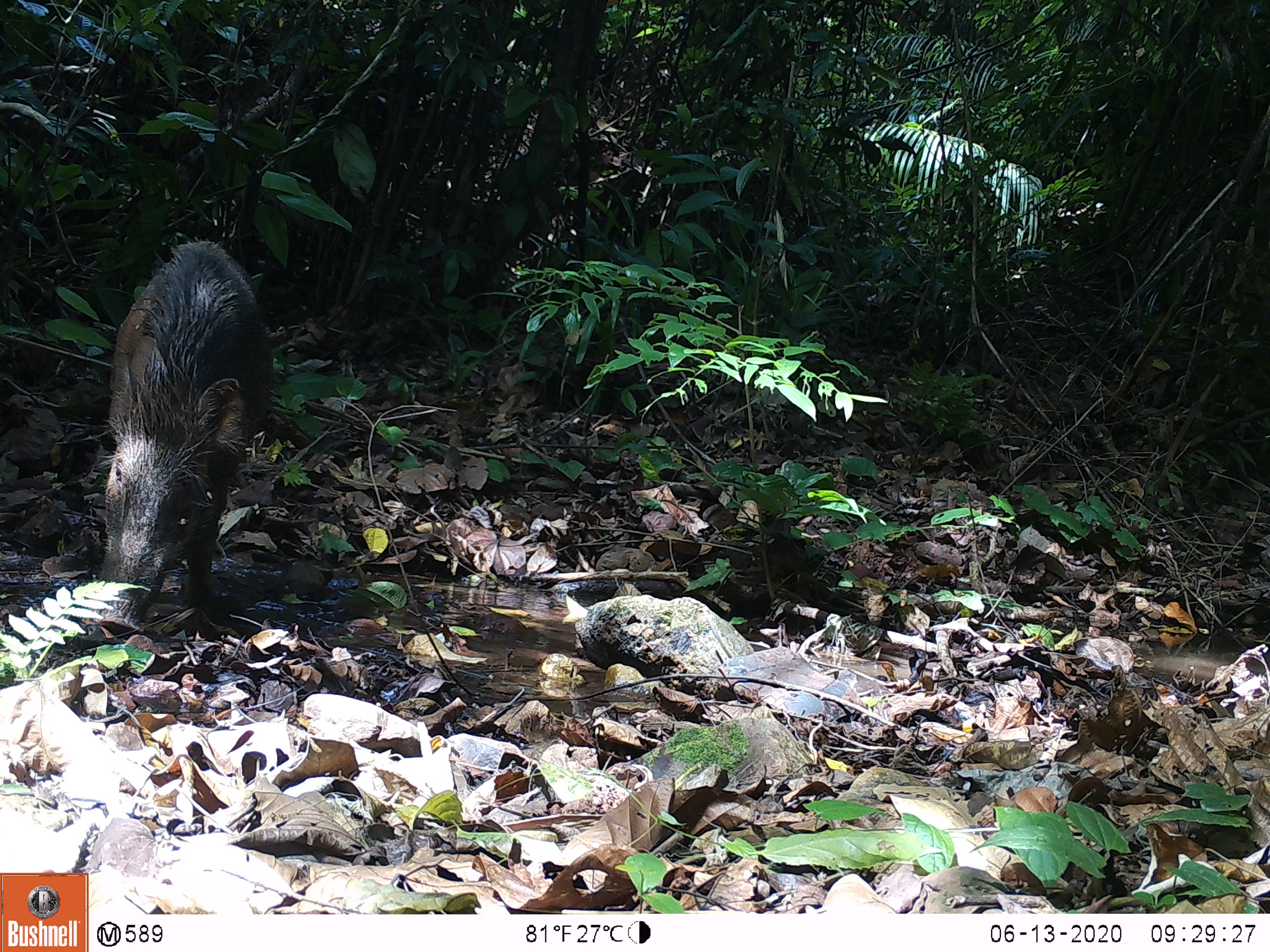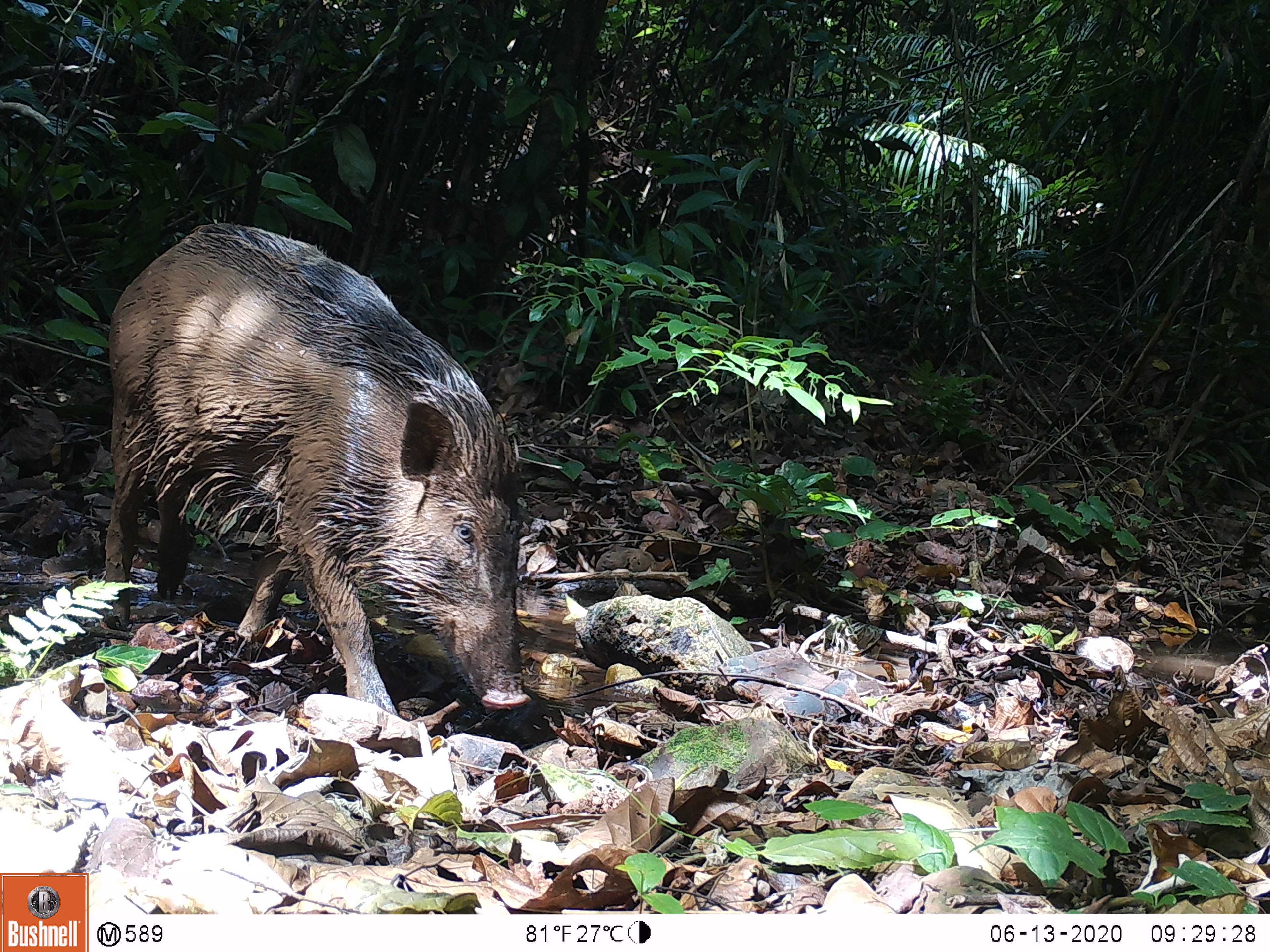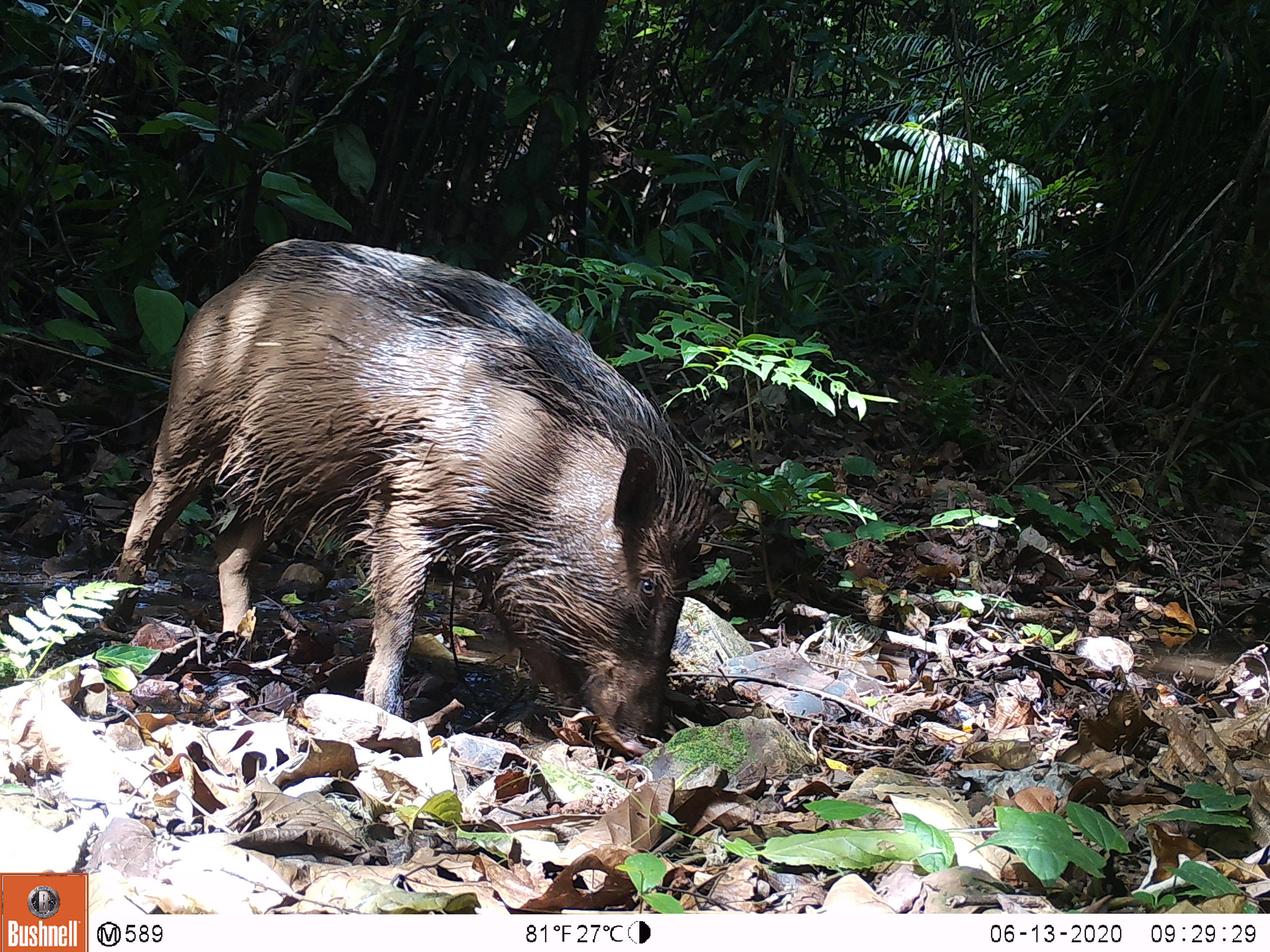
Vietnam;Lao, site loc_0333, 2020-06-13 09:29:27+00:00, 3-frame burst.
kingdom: Animalia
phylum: Chordata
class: Mammalia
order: Artiodactyla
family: Suidae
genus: Sus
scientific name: Sus scrofa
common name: eurasian wild pig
Eurasian wild pig (Sus scrofa). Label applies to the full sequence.